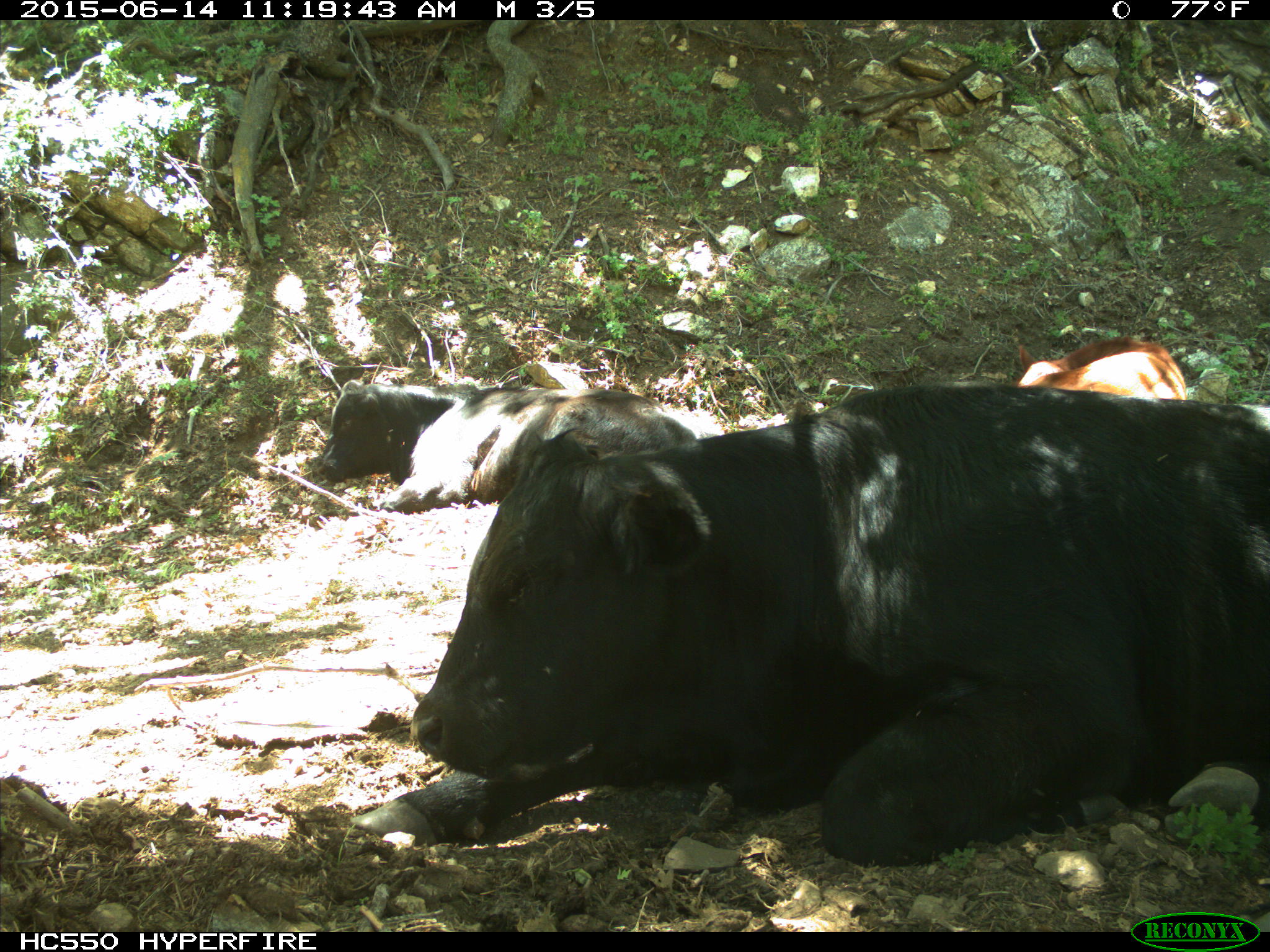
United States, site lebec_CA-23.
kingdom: Animalia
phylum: Chordata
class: Mammalia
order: Artiodactyla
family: Bovidae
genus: Bos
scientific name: Bos taurus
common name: domestic cow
Bos taurus (domestic cow).